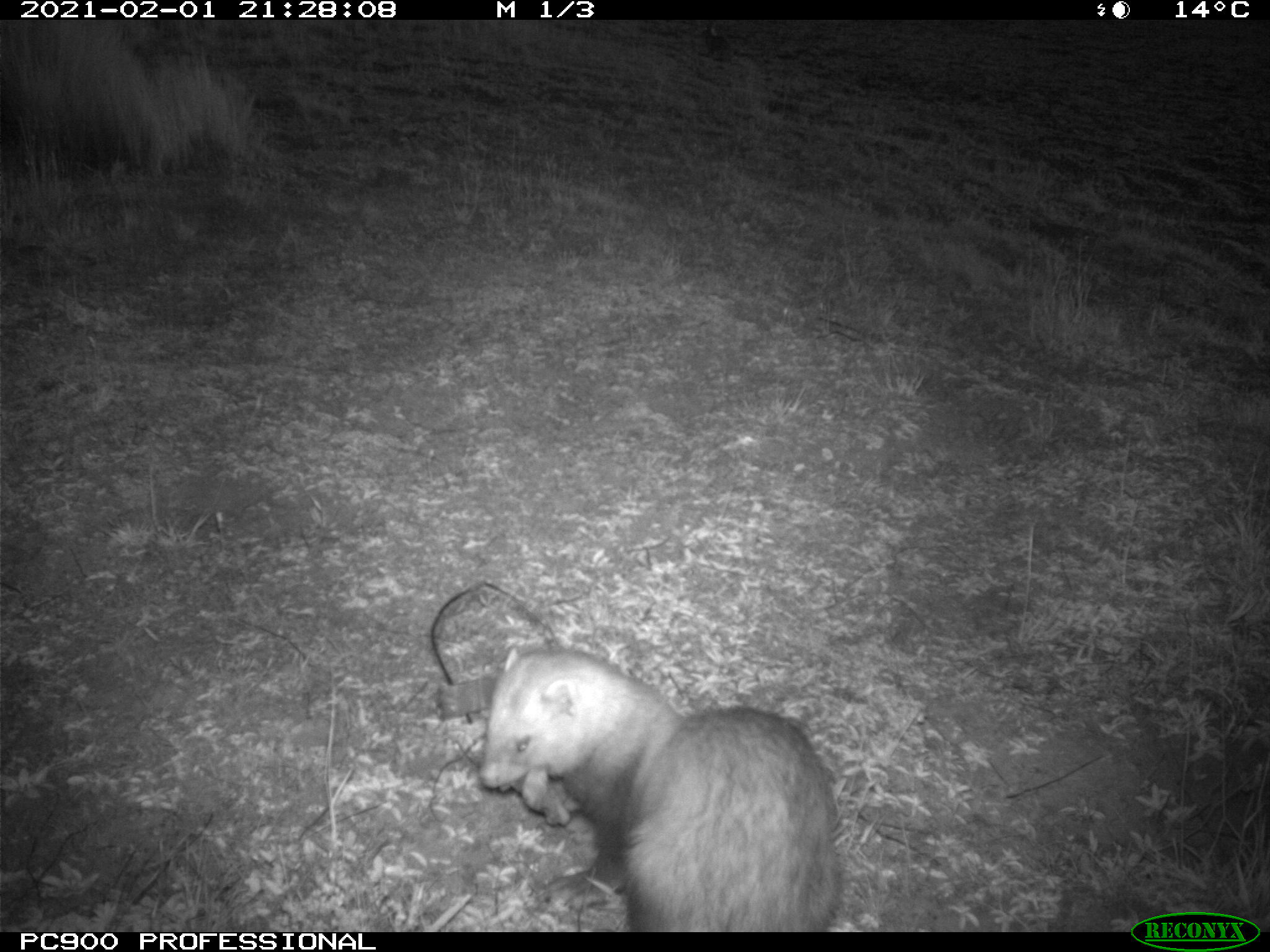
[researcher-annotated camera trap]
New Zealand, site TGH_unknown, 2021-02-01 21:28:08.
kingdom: Animalia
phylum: Chordata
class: Mammalia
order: Carnivora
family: Mustelidae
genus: Mustela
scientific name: Mustela furo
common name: ferret